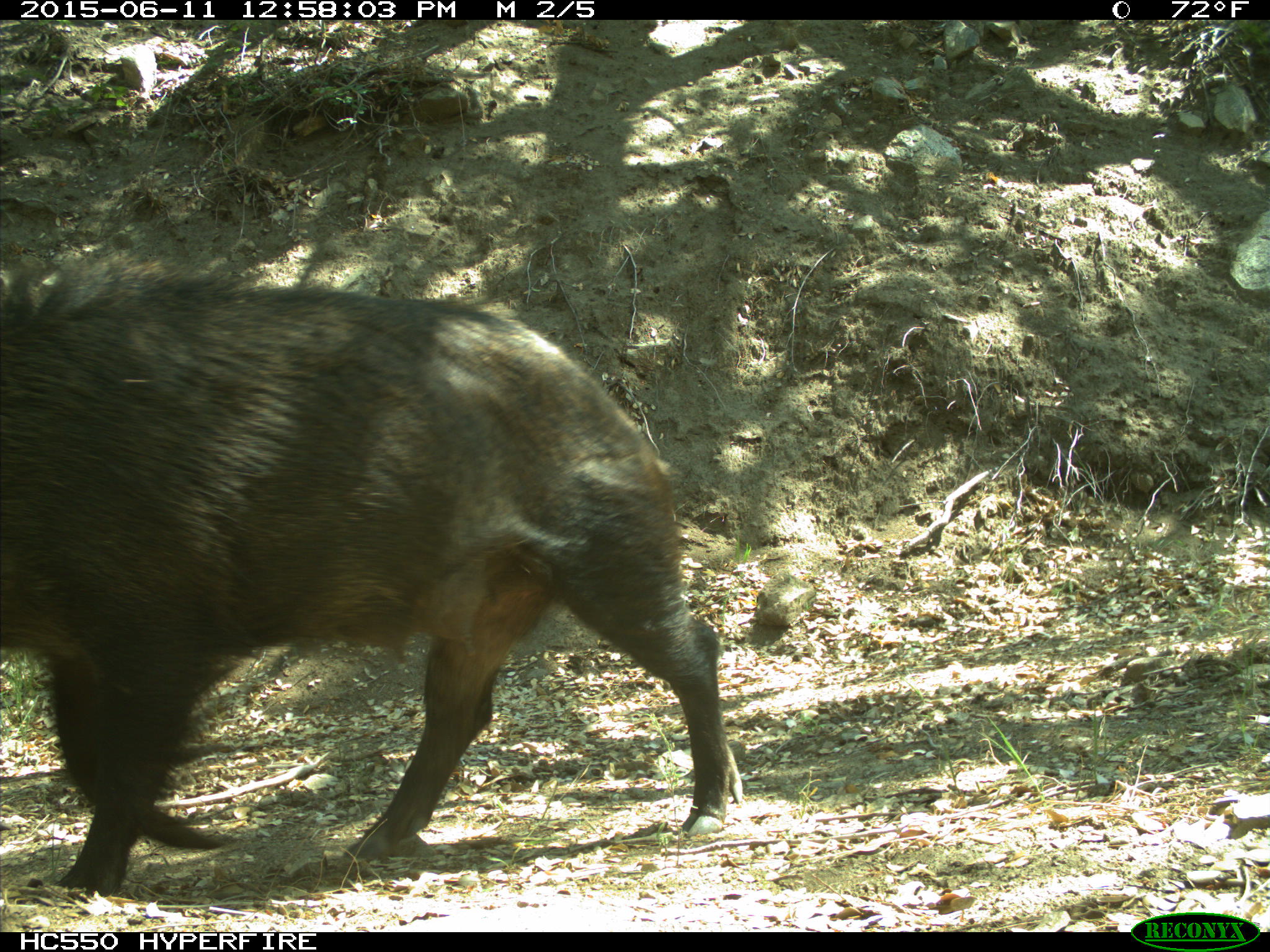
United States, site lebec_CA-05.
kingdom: Animalia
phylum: Chordata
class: Mammalia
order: Artiodactyla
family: Suidae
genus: Sus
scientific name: Sus scrofa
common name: wild boar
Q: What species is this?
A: Sus scrofa (wild boar).